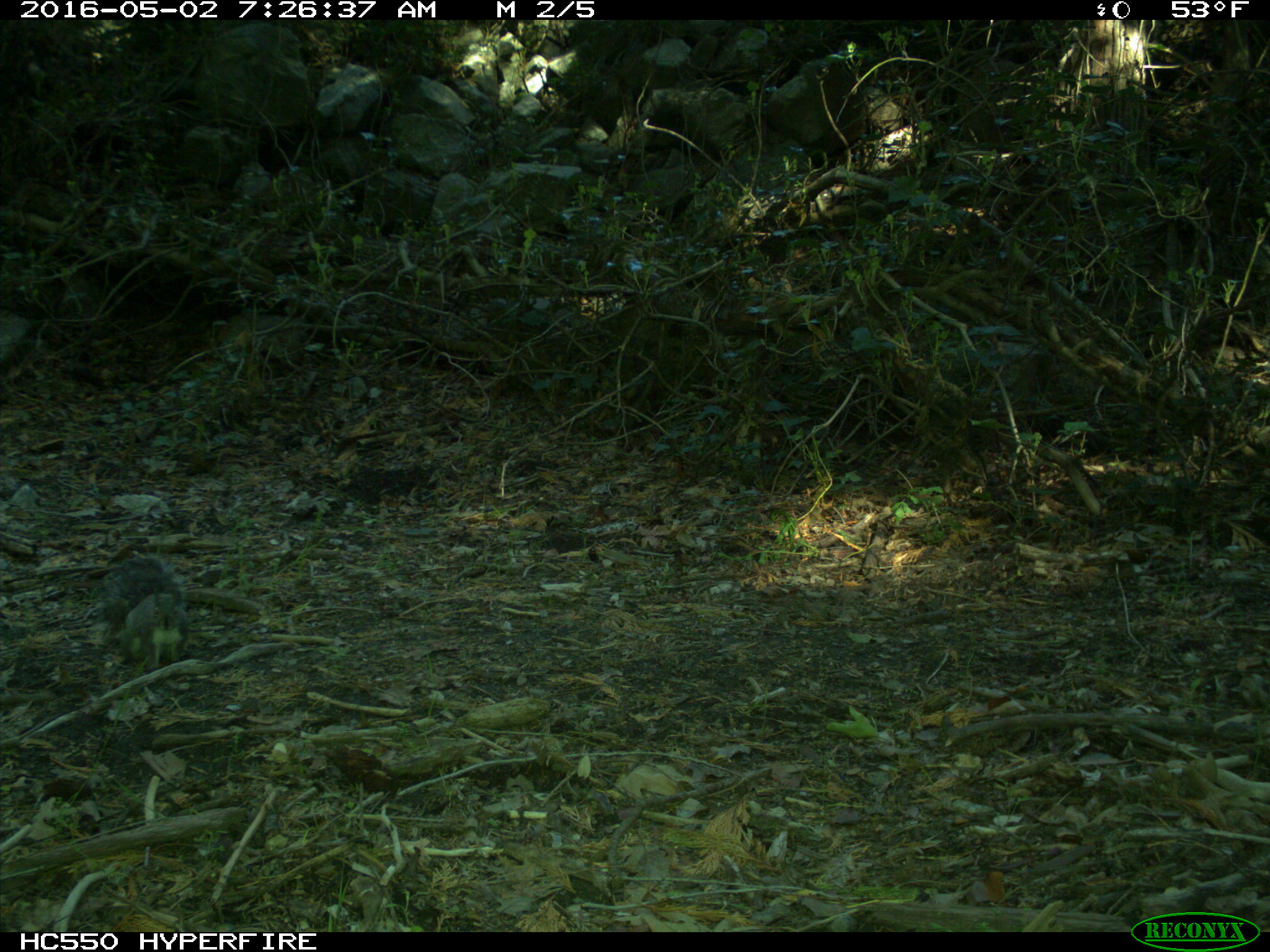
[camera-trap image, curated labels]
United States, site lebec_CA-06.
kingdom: Animalia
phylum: Chordata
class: Mammalia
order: Rodentia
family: Sciuridae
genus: Sciurus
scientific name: Sciurus carolinensis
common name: eastern gray squirrel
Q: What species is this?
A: Sciurus carolinensis (eastern gray squirrel).